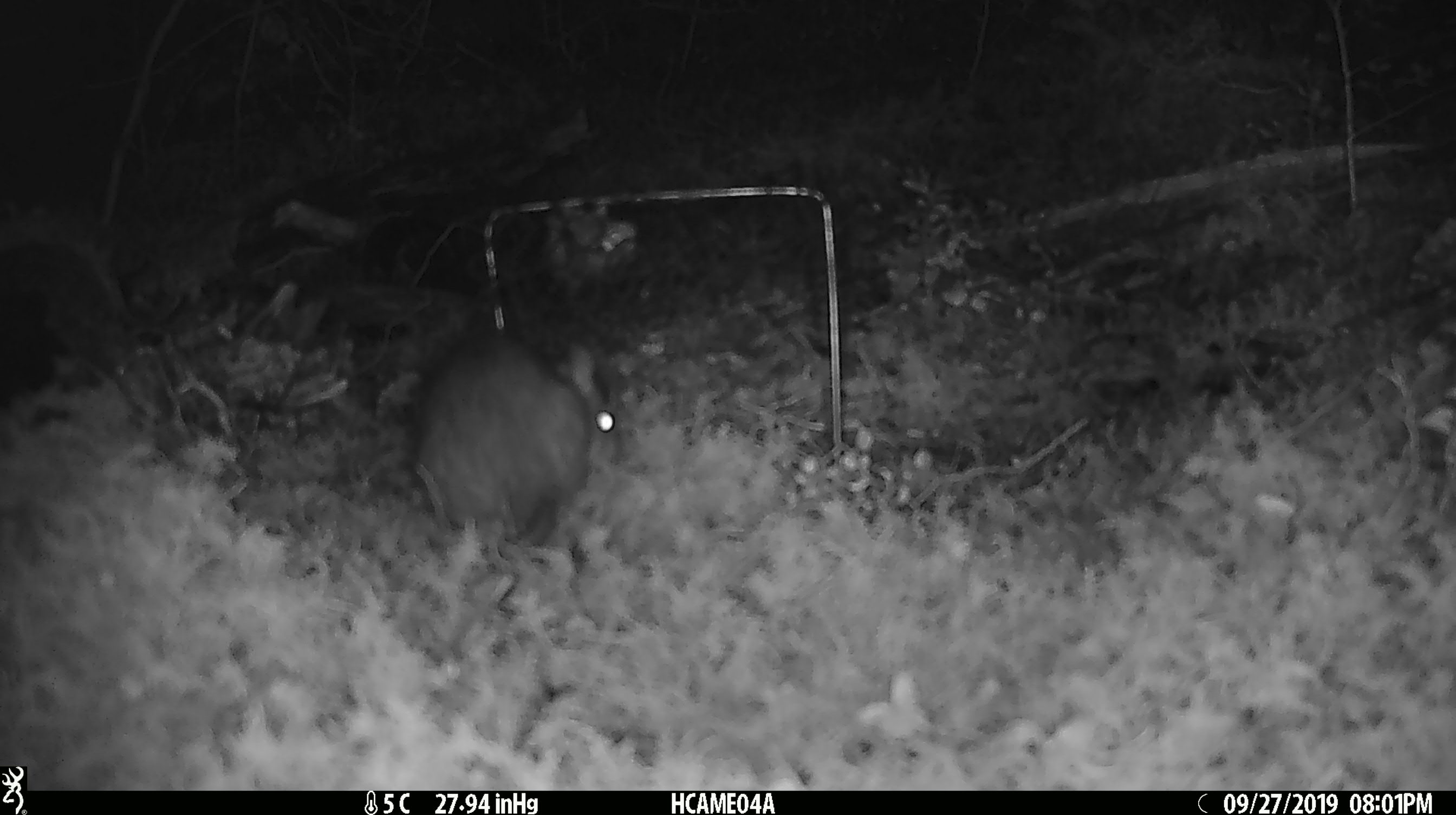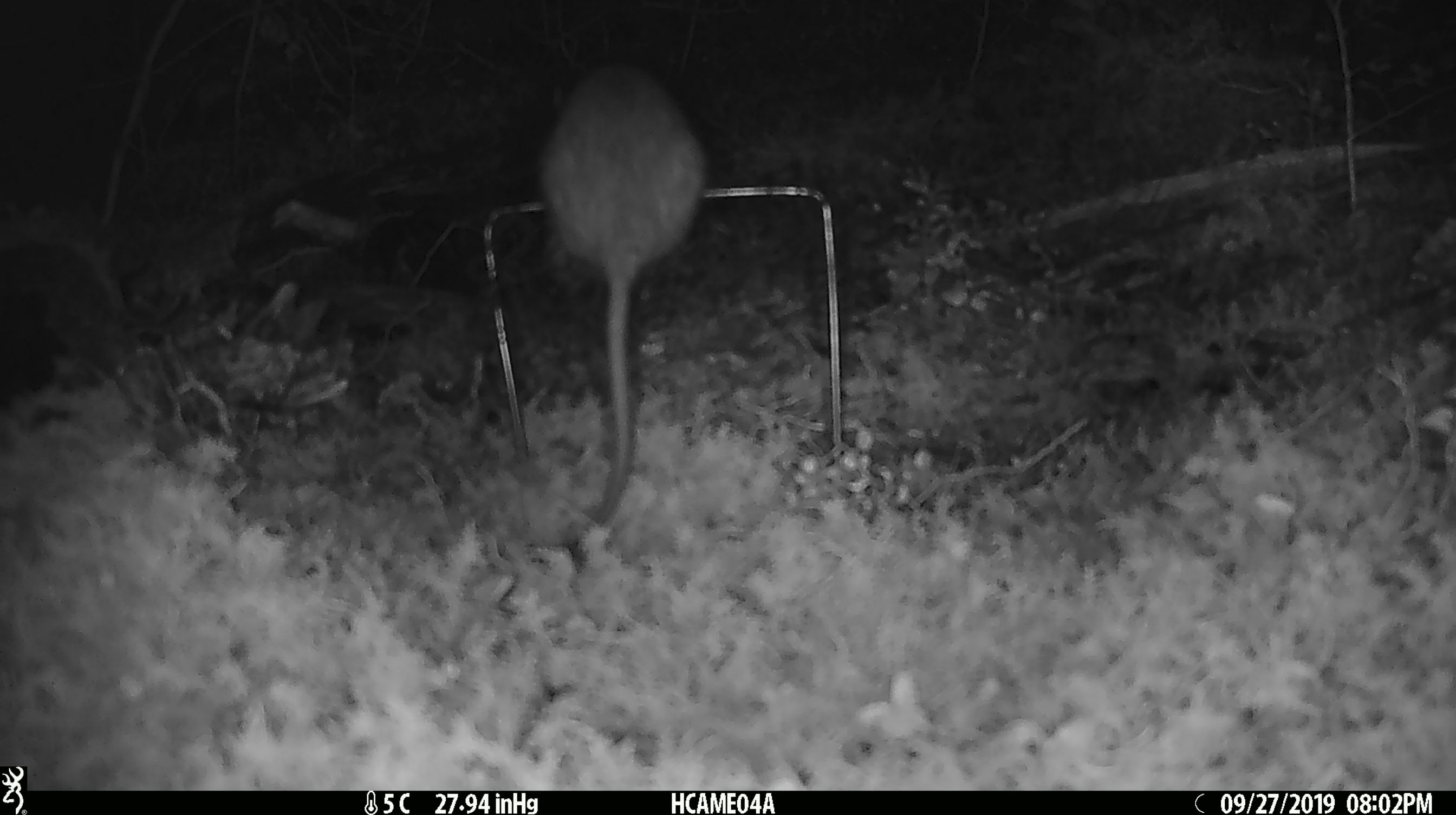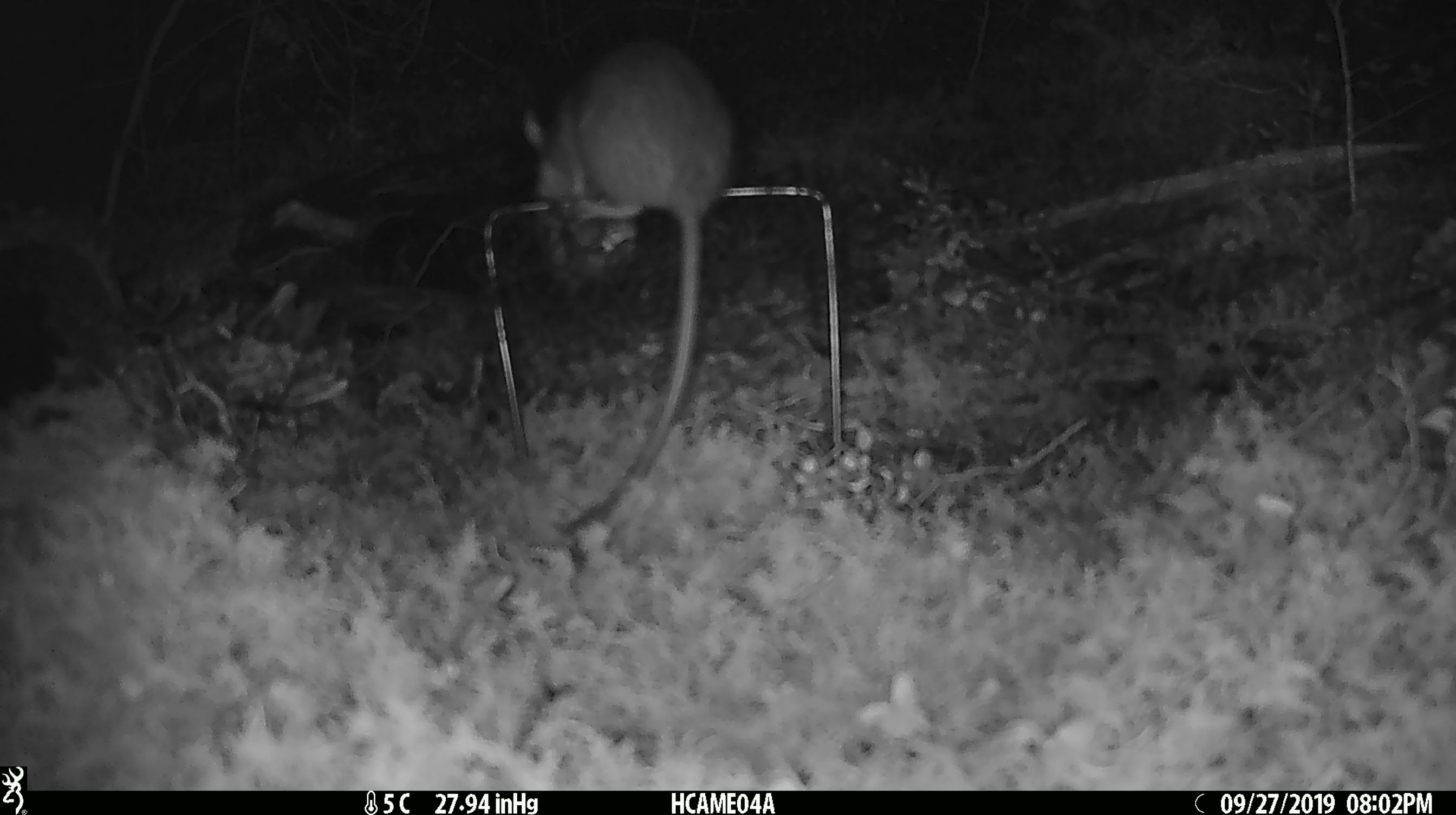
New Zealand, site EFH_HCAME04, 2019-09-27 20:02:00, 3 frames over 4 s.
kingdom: Animalia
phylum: Chordata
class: Mammalia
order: Rodentia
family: Muridae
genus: Rattus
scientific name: Rattus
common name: rat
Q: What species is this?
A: Rat (Rattus).